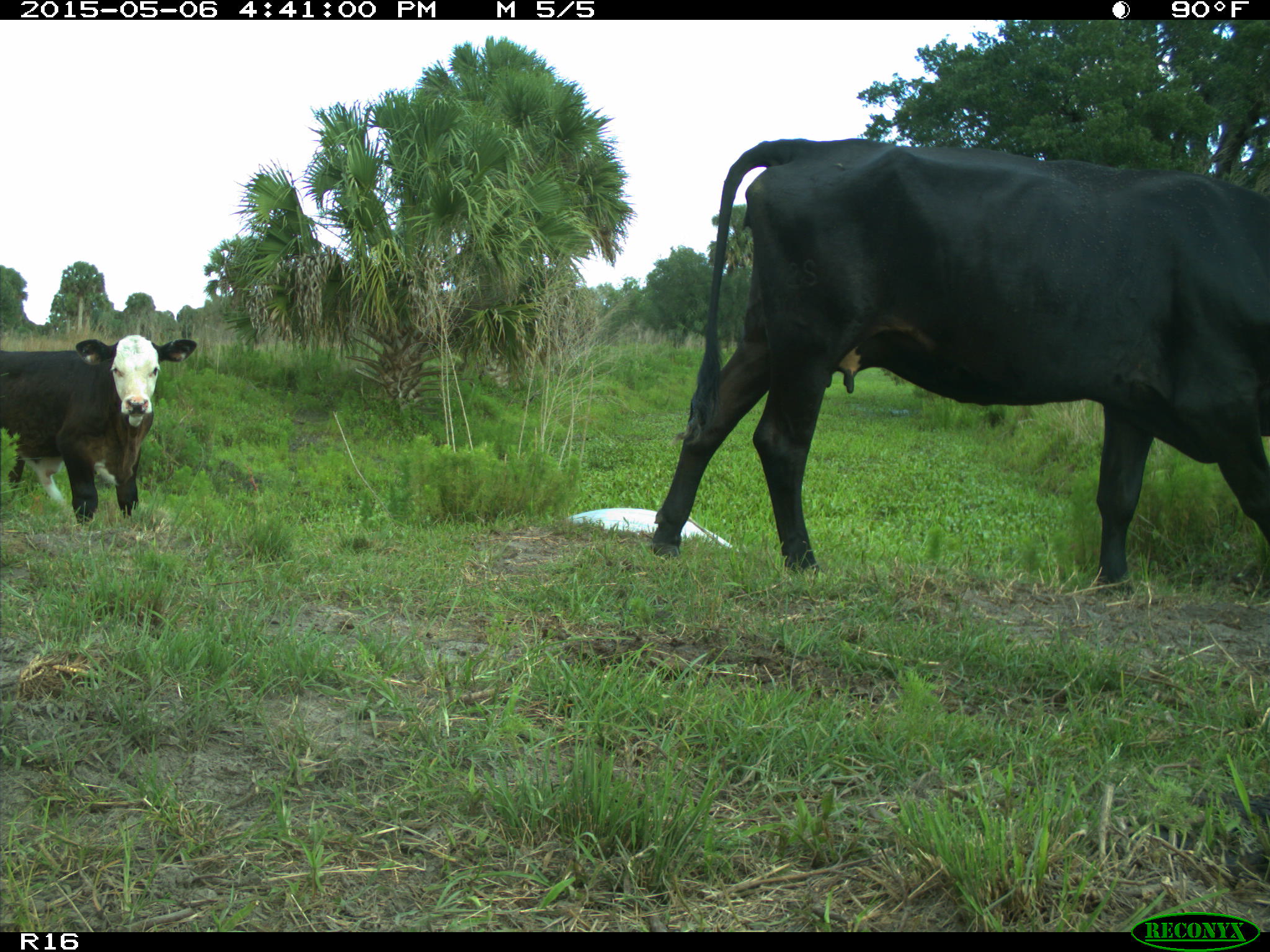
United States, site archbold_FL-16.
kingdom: Animalia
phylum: Chordata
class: Mammalia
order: Artiodactyla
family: Bovidae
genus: Bos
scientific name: Bos taurus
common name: domestic cow